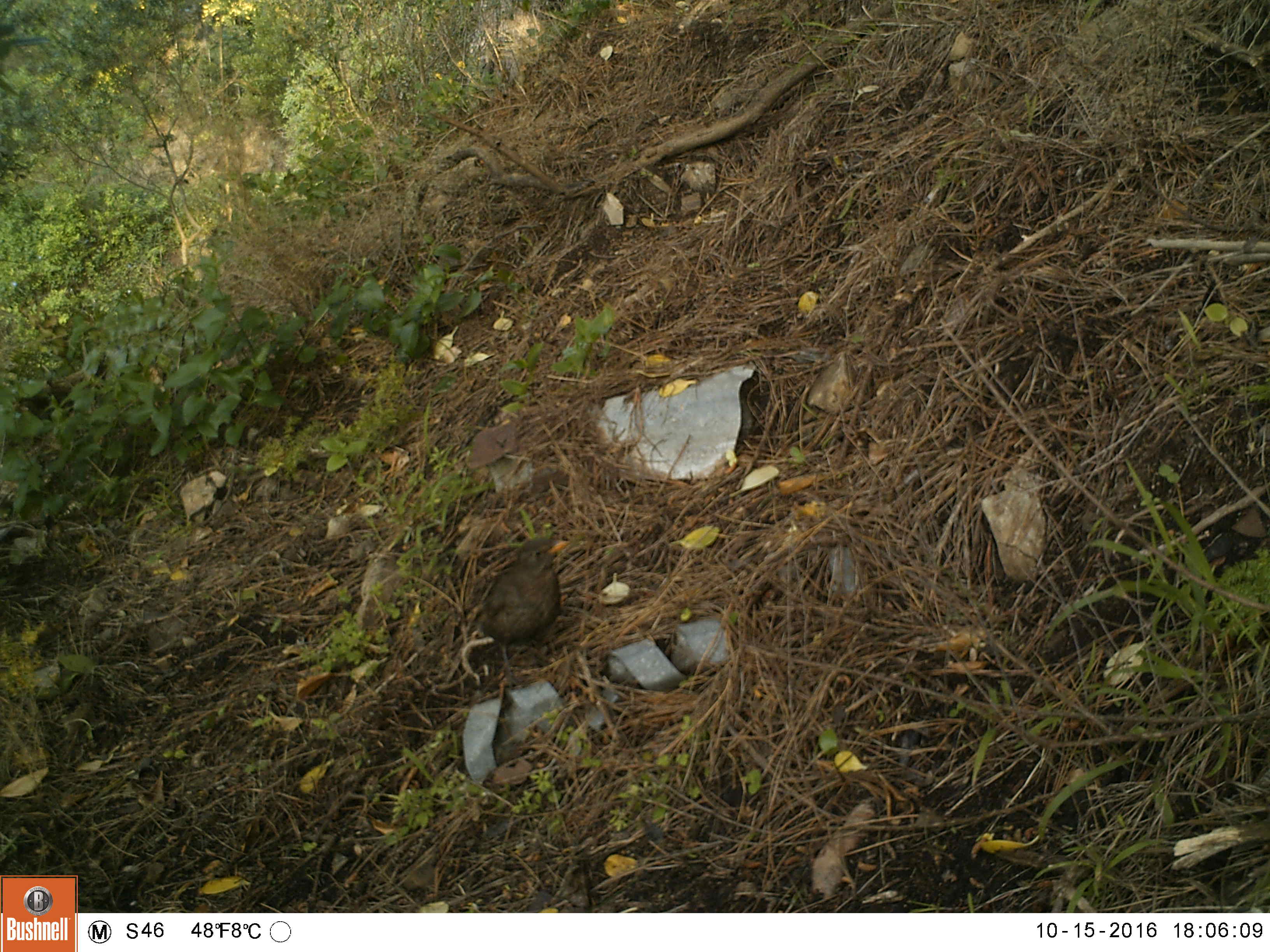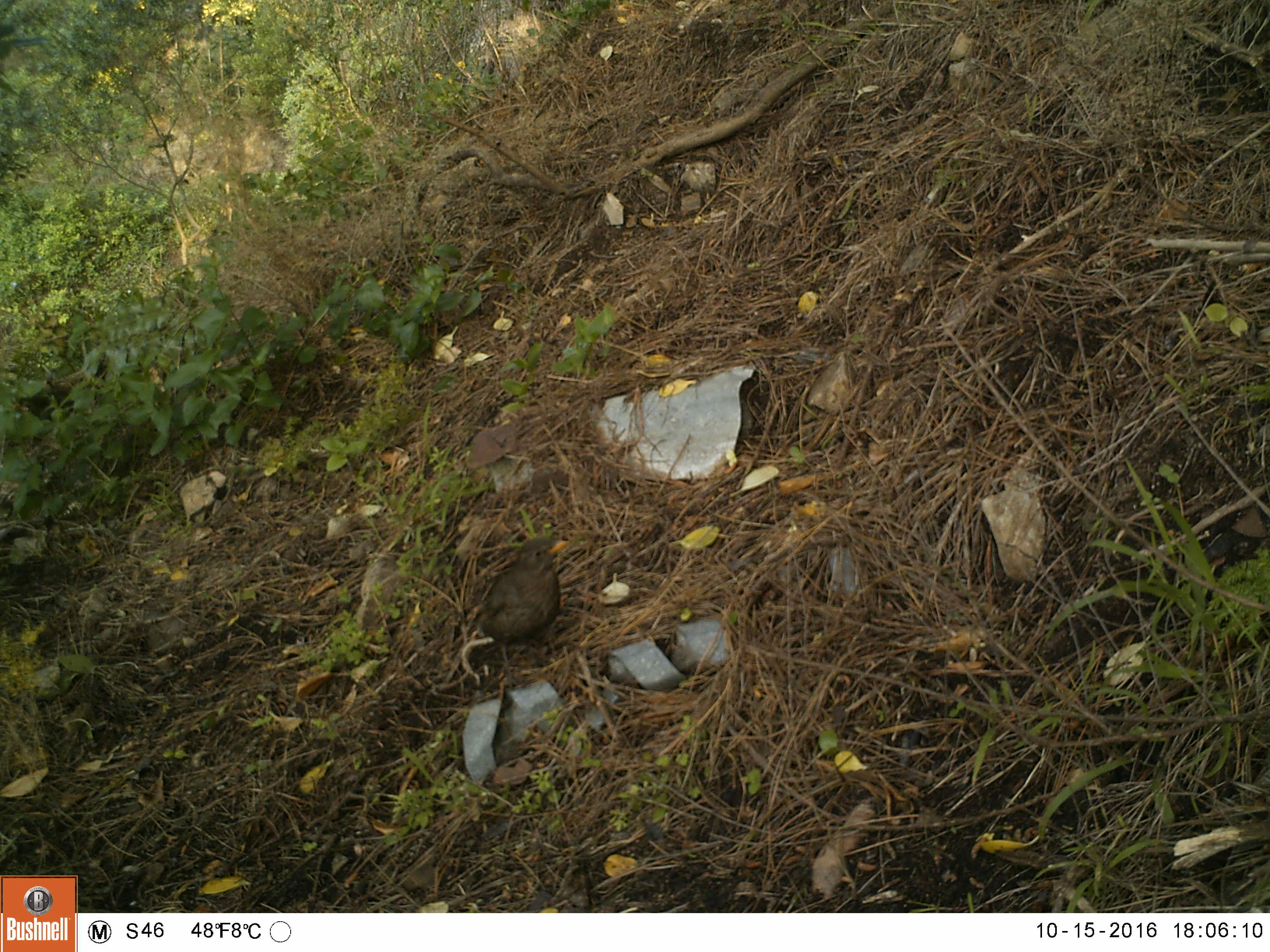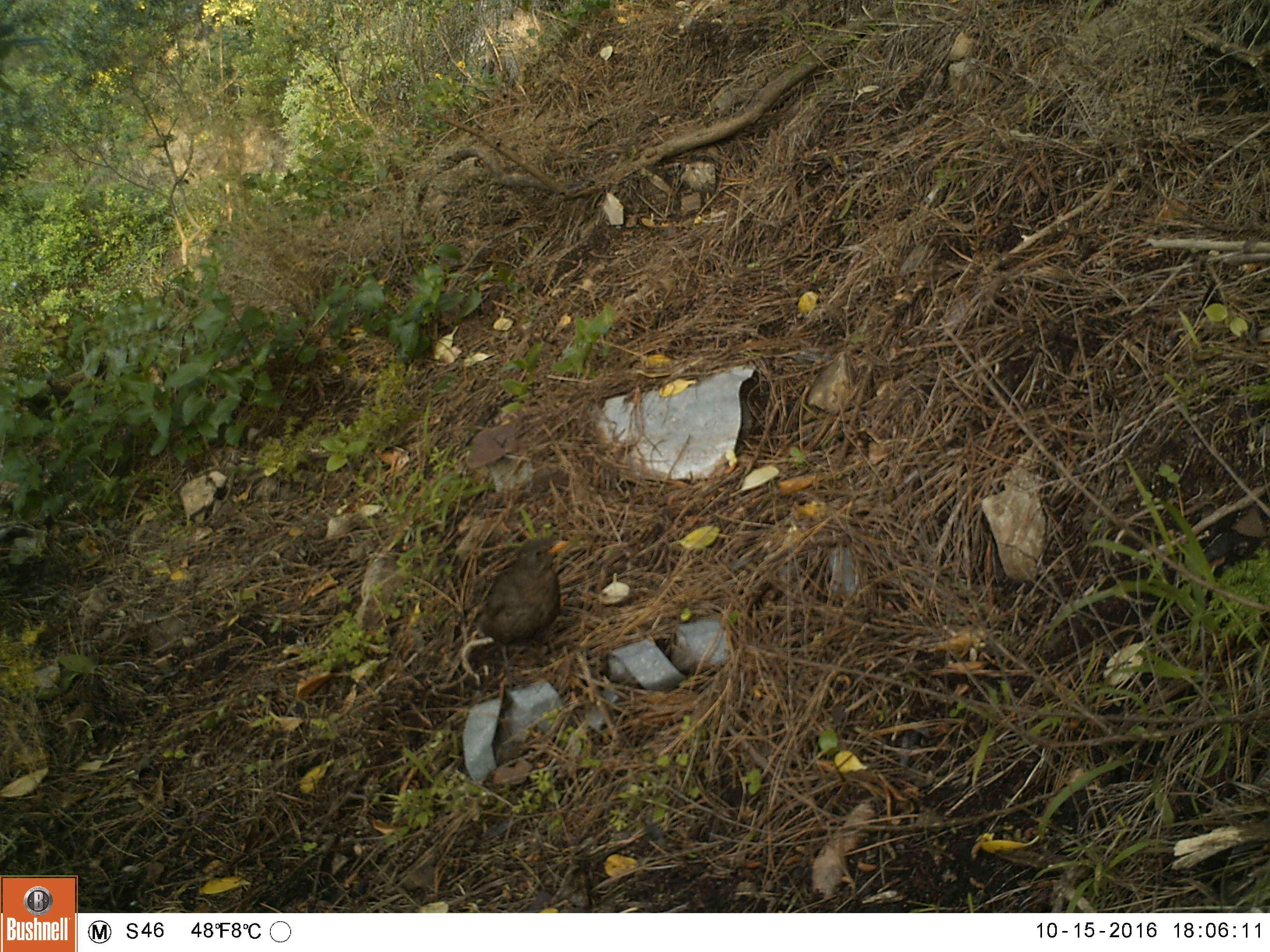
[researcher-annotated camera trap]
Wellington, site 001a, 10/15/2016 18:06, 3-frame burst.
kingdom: Animalia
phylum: Chordata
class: Aves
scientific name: Aves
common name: bird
Bird (Aves).